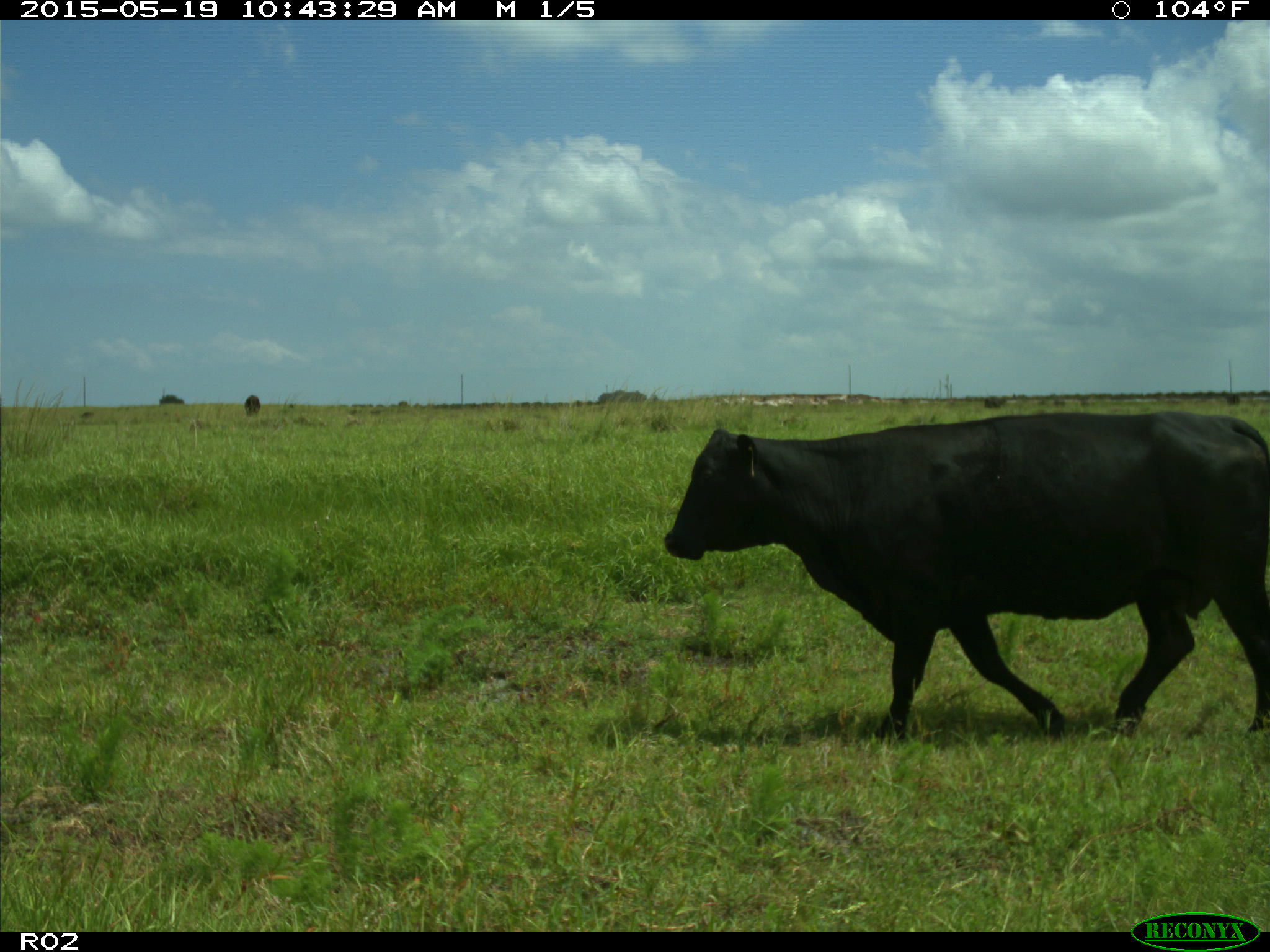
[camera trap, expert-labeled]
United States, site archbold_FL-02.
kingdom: Animalia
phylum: Chordata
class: Mammalia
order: Artiodactyla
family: Bovidae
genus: Bos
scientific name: Bos taurus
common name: domestic cow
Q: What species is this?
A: Bos taurus (domestic cow).